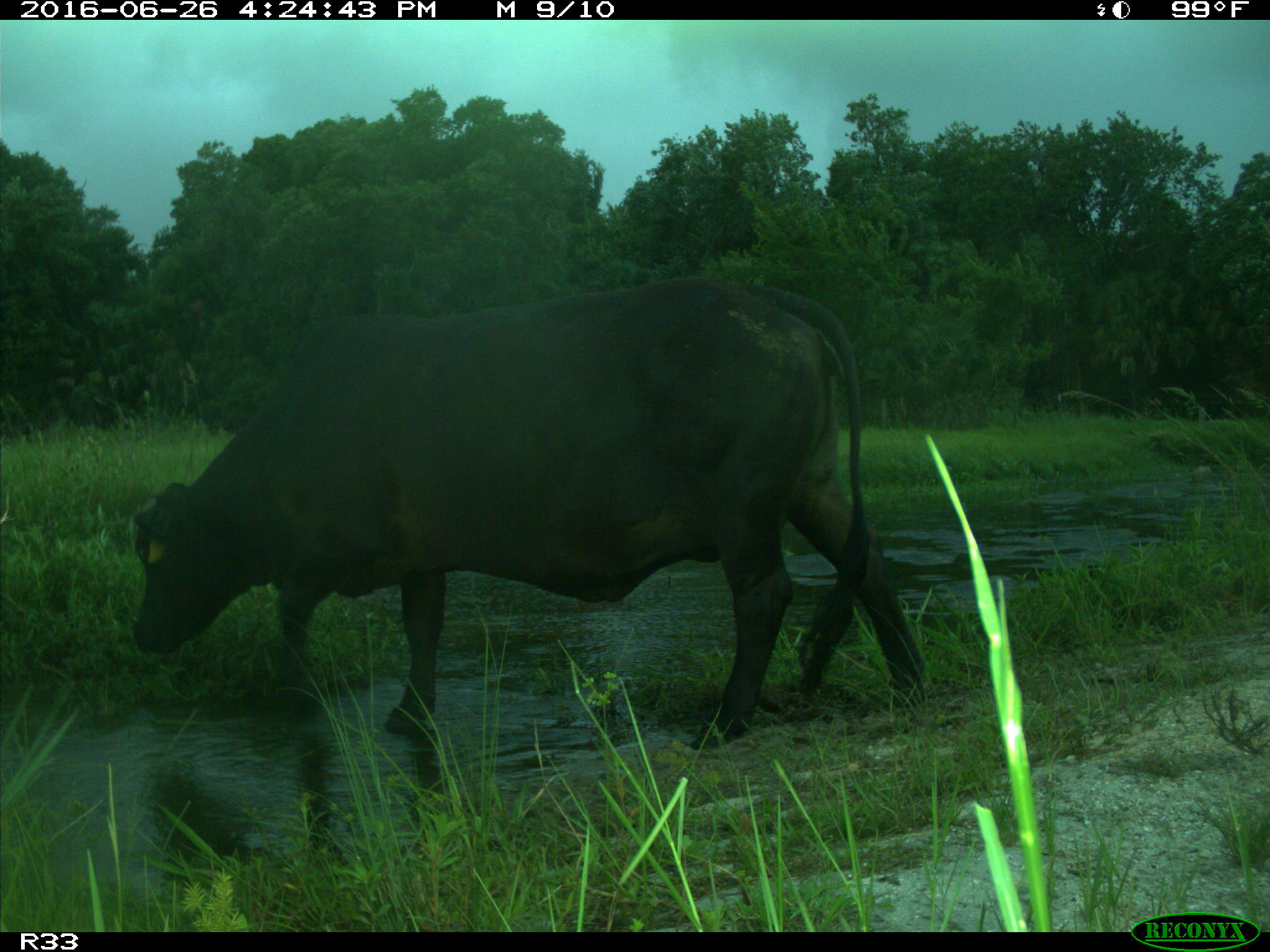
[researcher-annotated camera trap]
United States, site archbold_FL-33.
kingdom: Animalia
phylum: Chordata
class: Mammalia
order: Artiodactyla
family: Bovidae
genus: Bos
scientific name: Bos taurus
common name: domestic cow